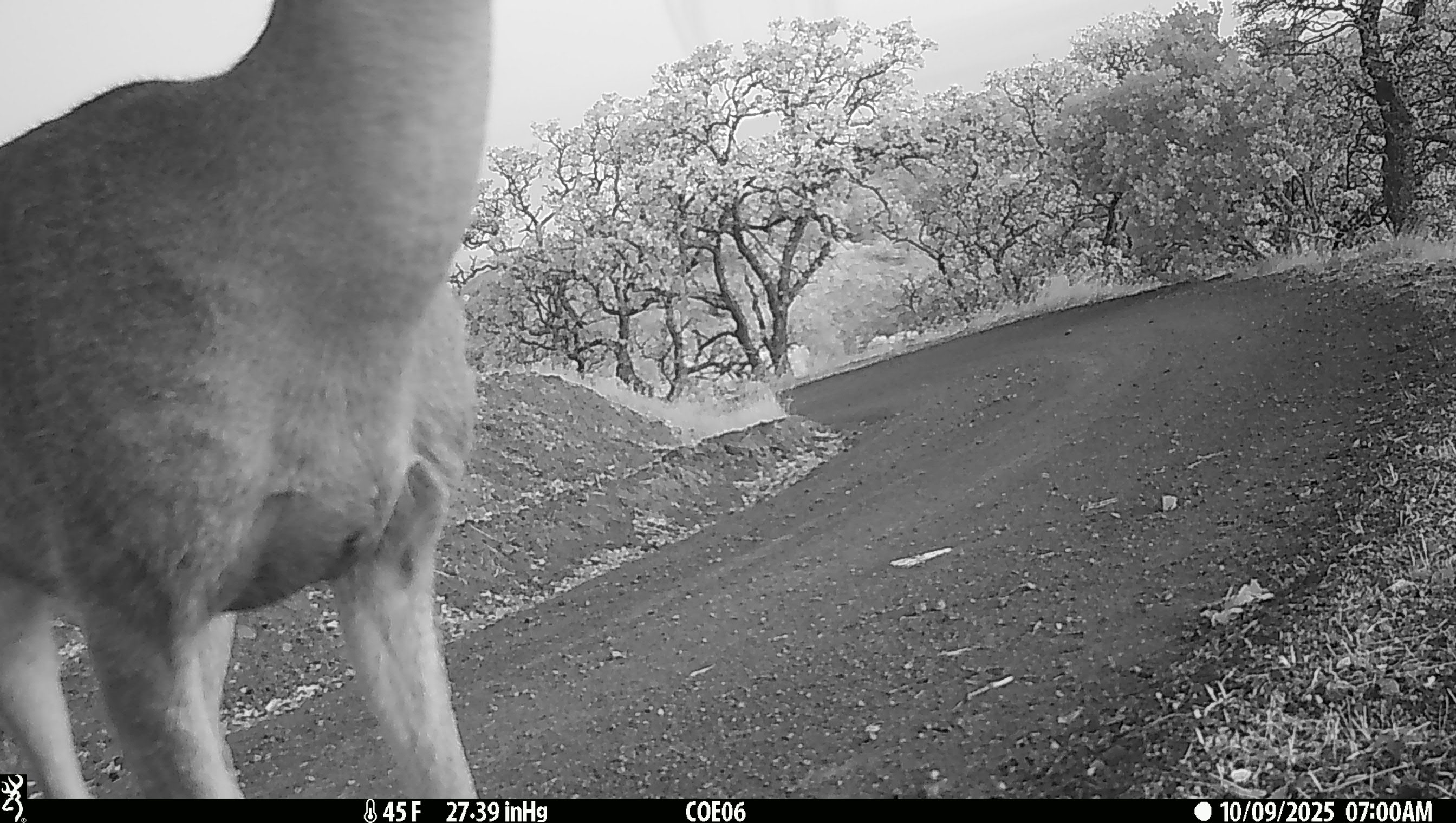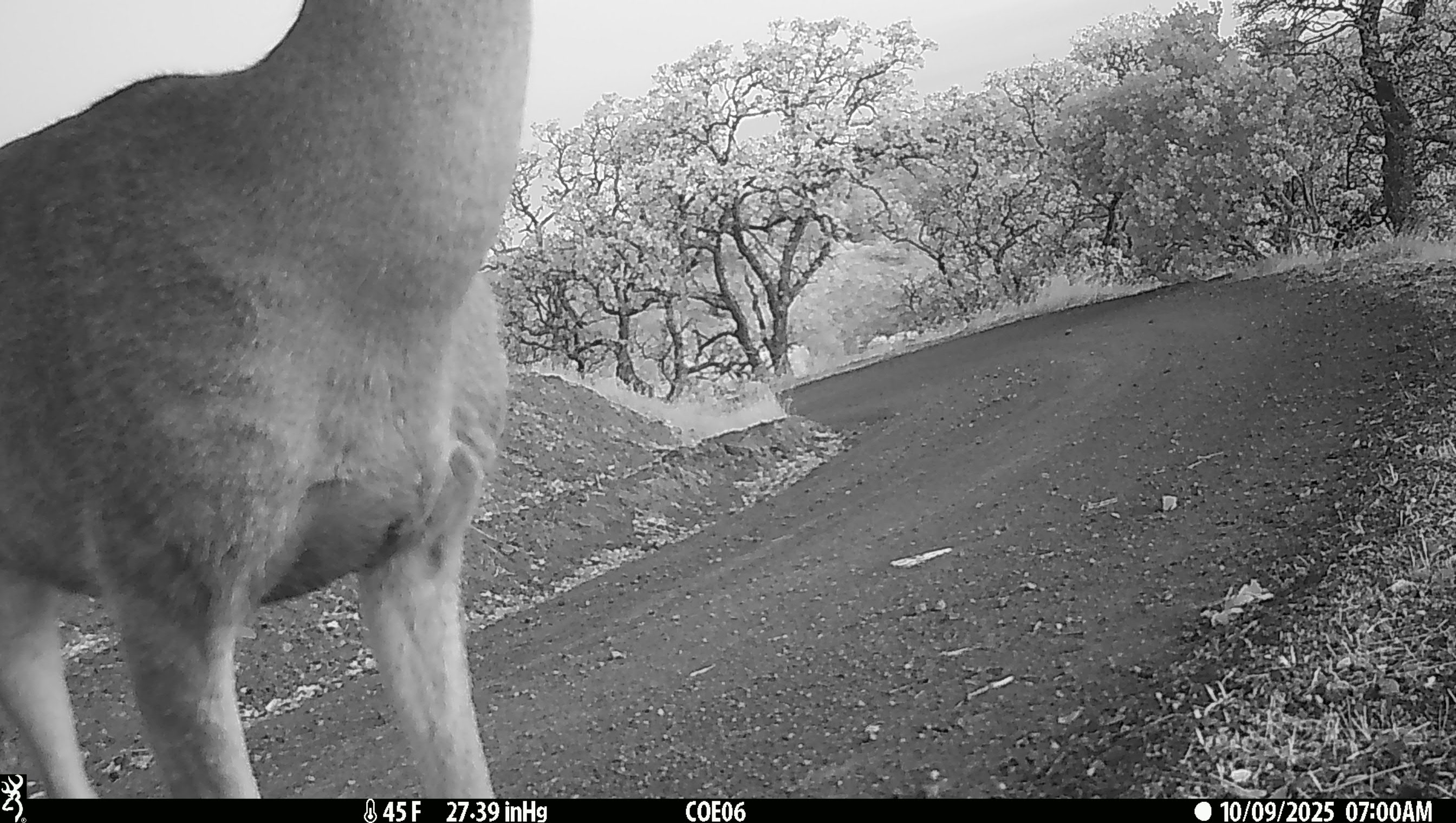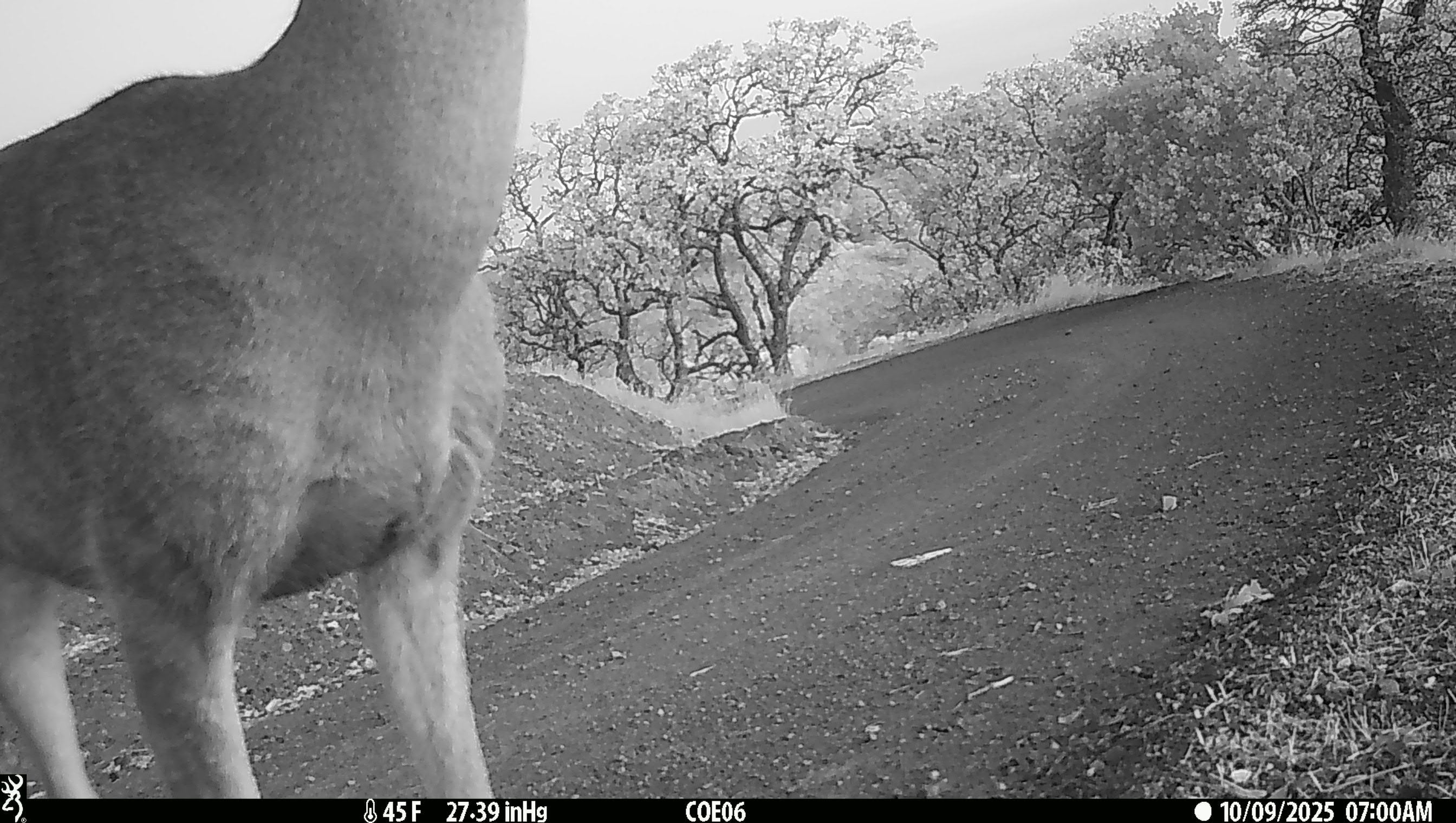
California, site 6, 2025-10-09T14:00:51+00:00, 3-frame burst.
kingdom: Animalia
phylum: Chordata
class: Mammalia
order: Artiodactyla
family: Cervidae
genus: Odocoileus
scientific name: Odocoileus hemionus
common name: mule deer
Mule deer (Odocoileus hemionus).